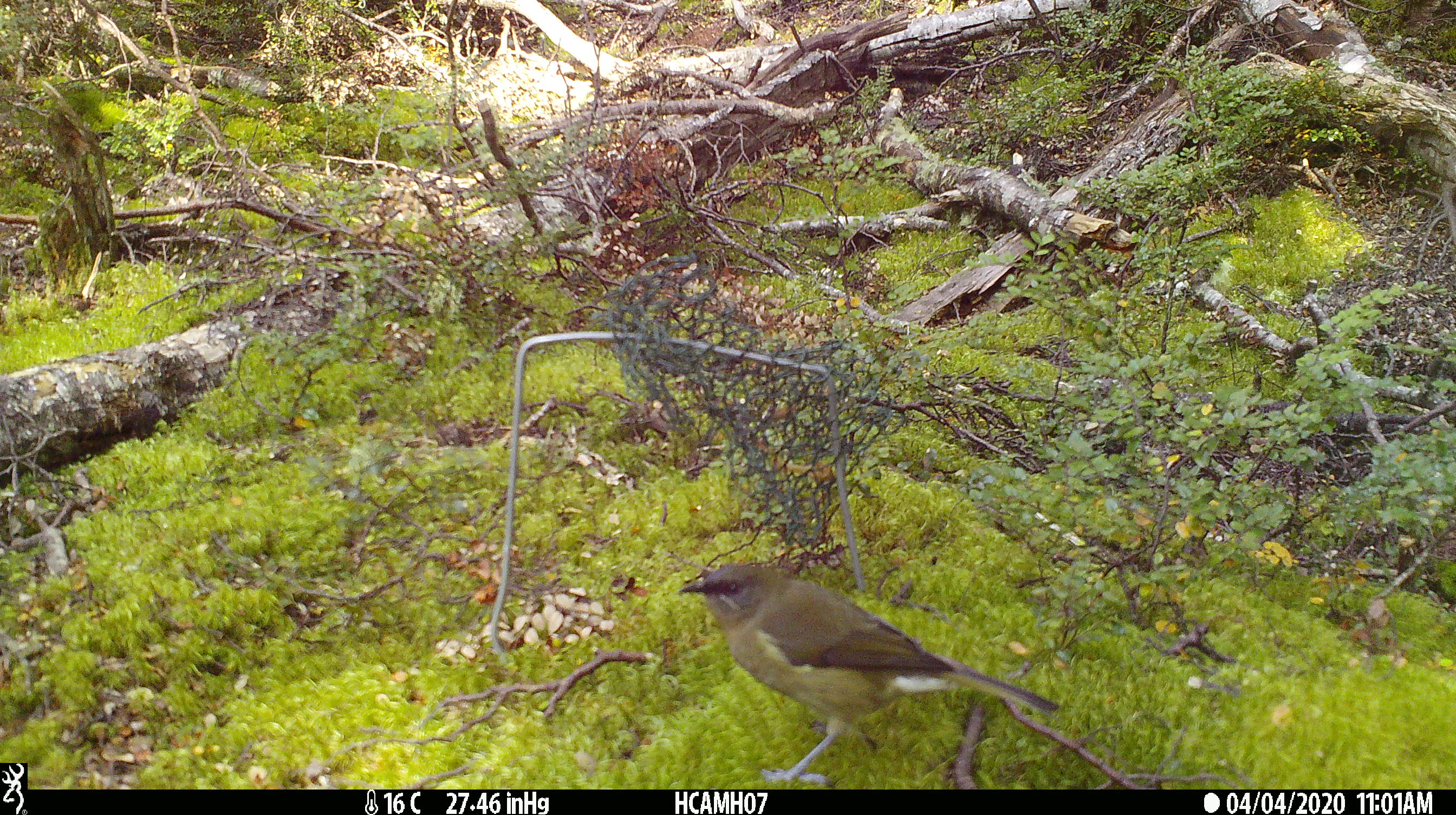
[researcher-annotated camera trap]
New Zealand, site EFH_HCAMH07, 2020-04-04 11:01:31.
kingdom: Animalia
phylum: Chordata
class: Aves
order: Passeriformes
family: Meliphagidae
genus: Anthornis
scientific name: Anthornis melanura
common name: new zealand bellbird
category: bellbird